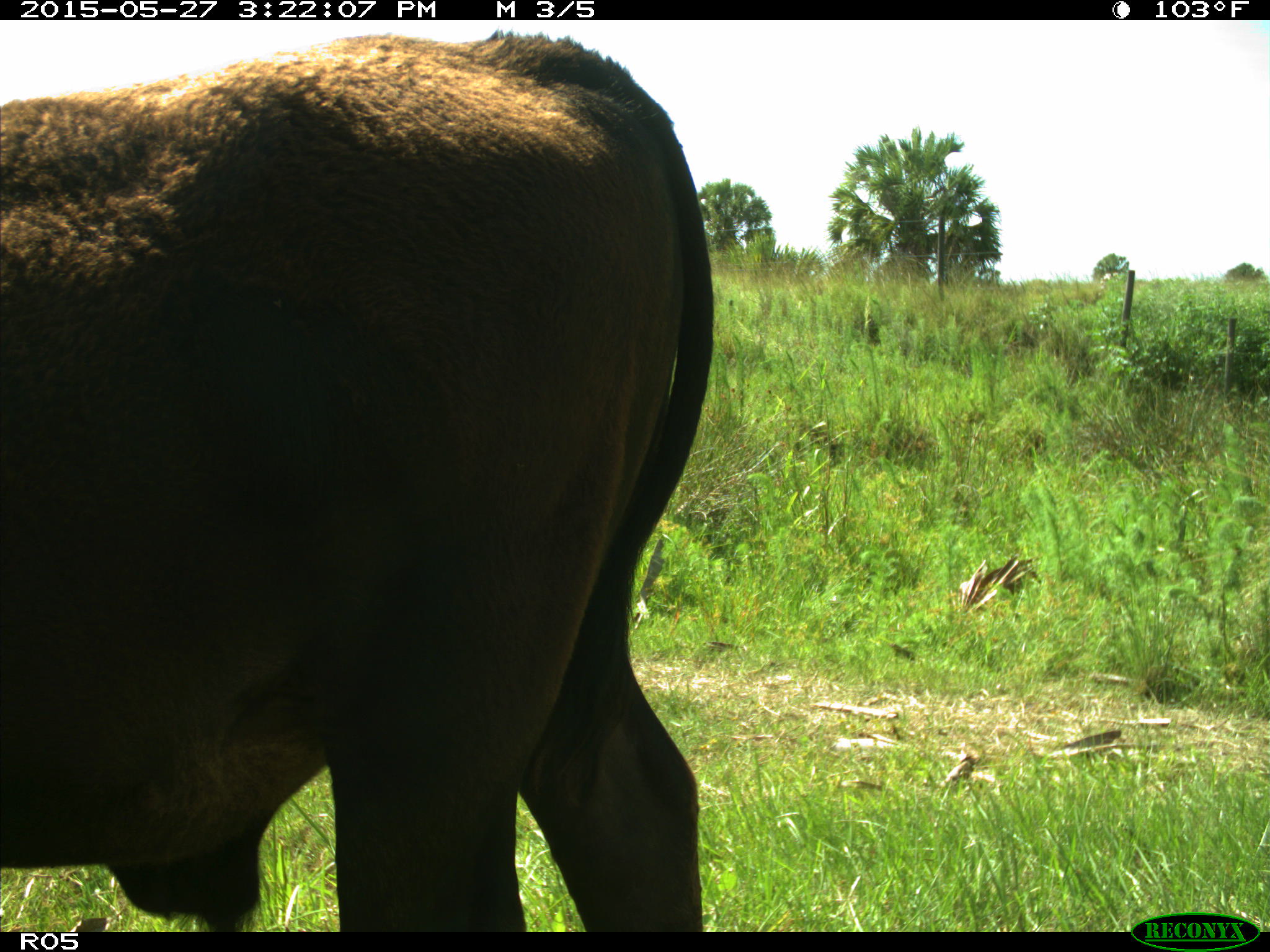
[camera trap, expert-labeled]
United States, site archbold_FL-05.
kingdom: Animalia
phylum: Chordata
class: Mammalia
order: Artiodactyla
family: Bovidae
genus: Bos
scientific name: Bos taurus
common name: domestic cow